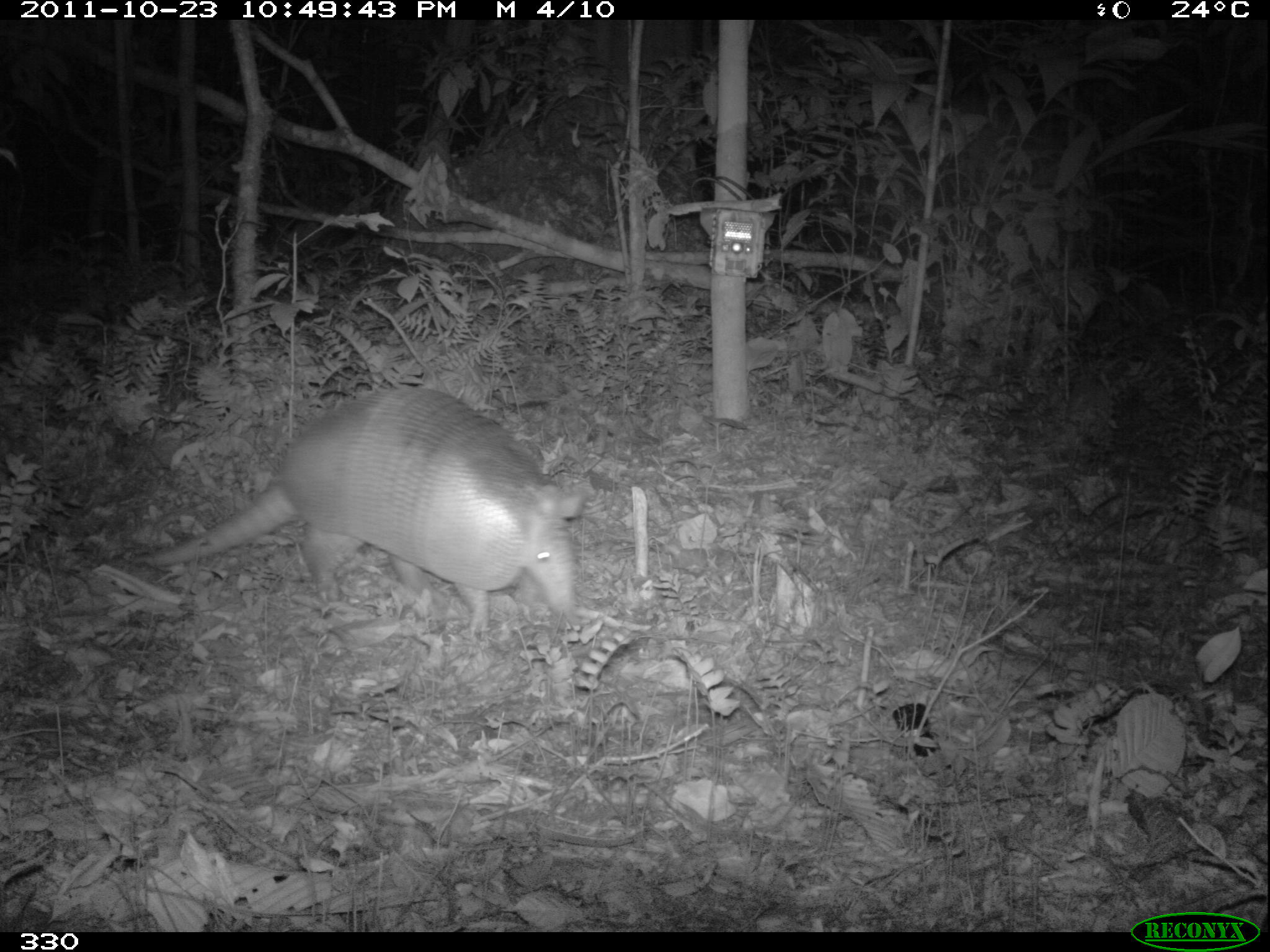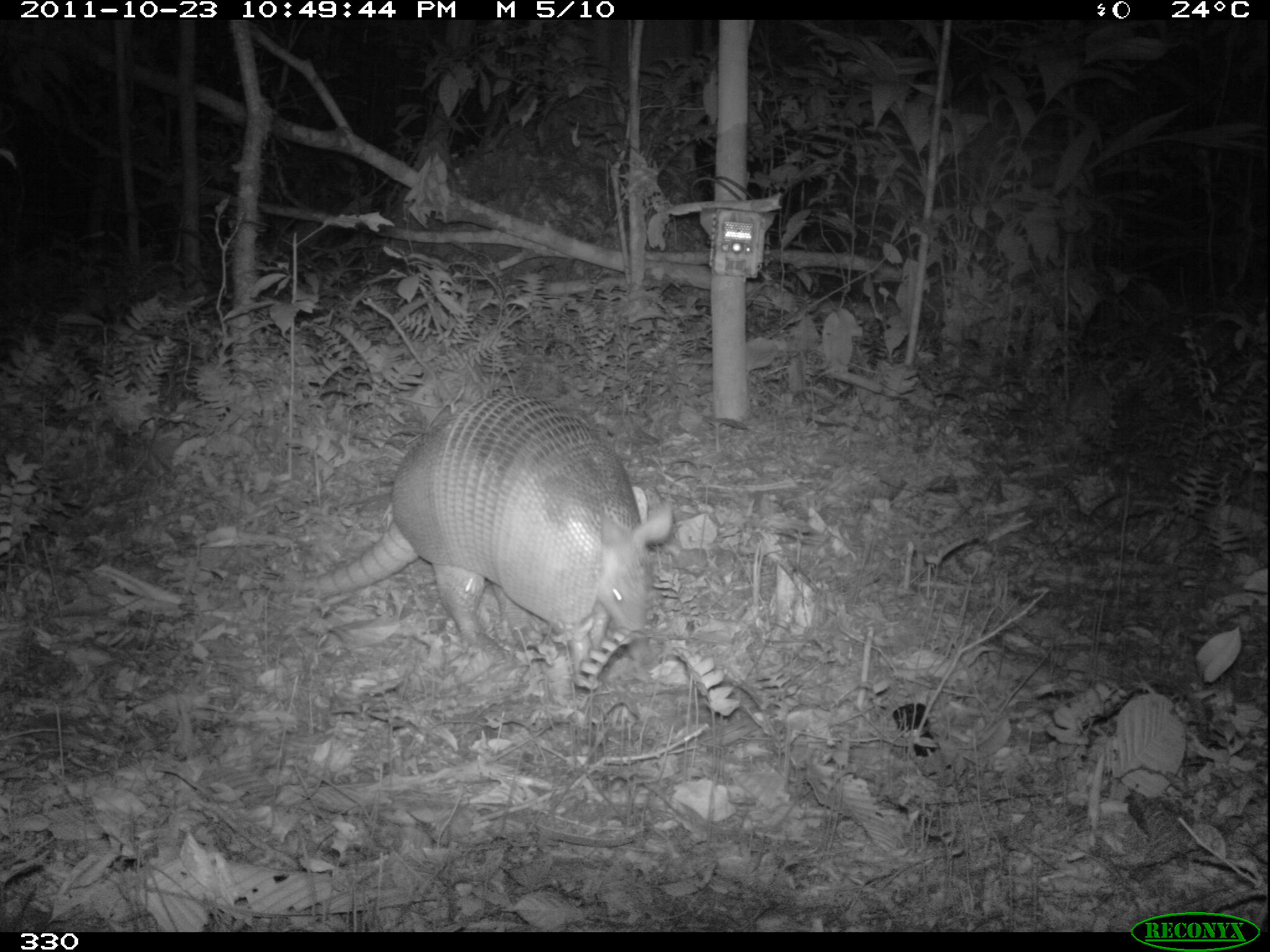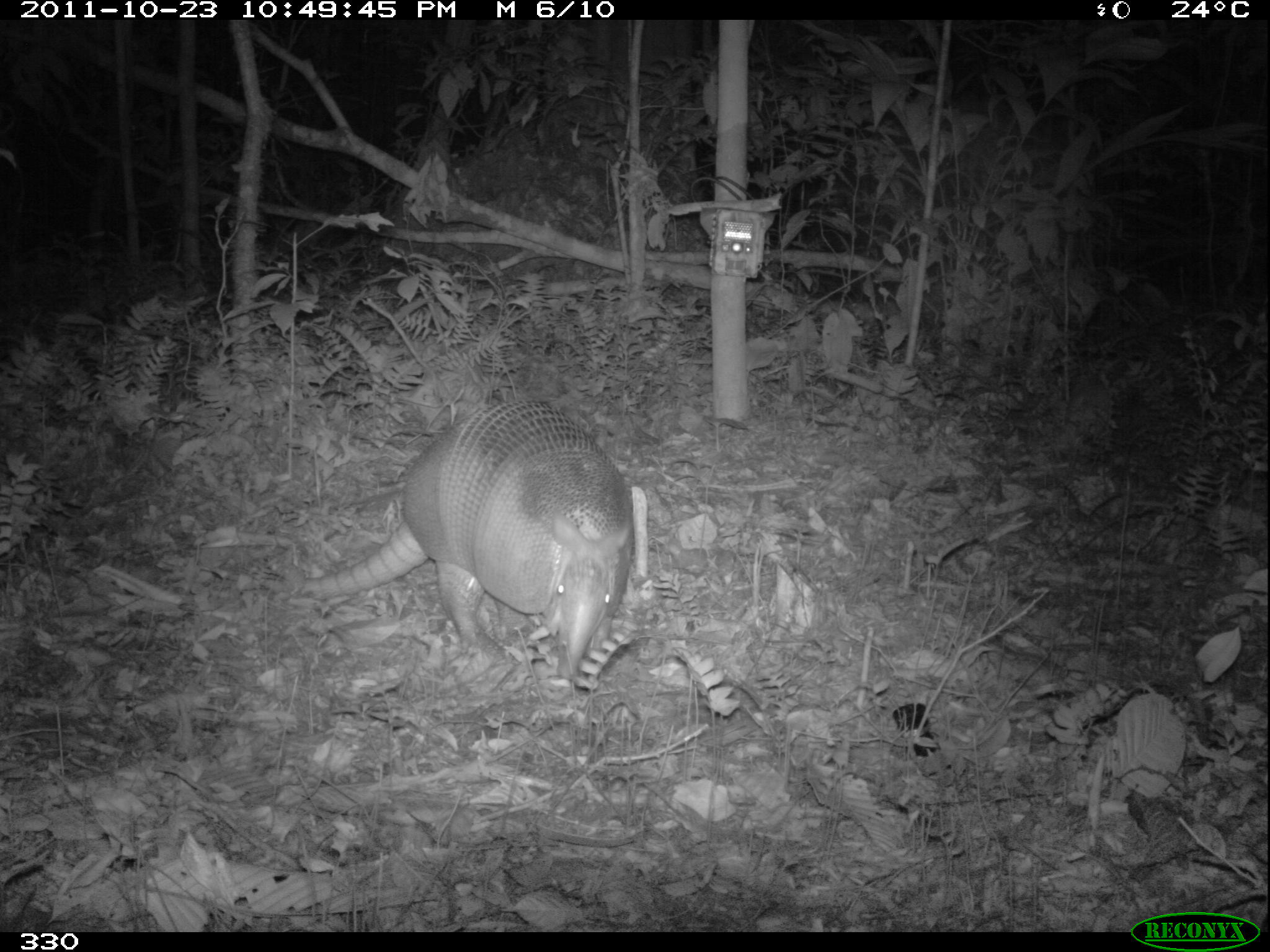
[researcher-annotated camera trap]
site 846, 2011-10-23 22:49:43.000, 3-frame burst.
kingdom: Animalia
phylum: Chordata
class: Mammalia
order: Cingulata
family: Dasypodidae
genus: Dasypus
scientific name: Dasypus kappleri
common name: greater long-nosed armadillo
Dasypus kappleri (greater long-nosed armadillo).